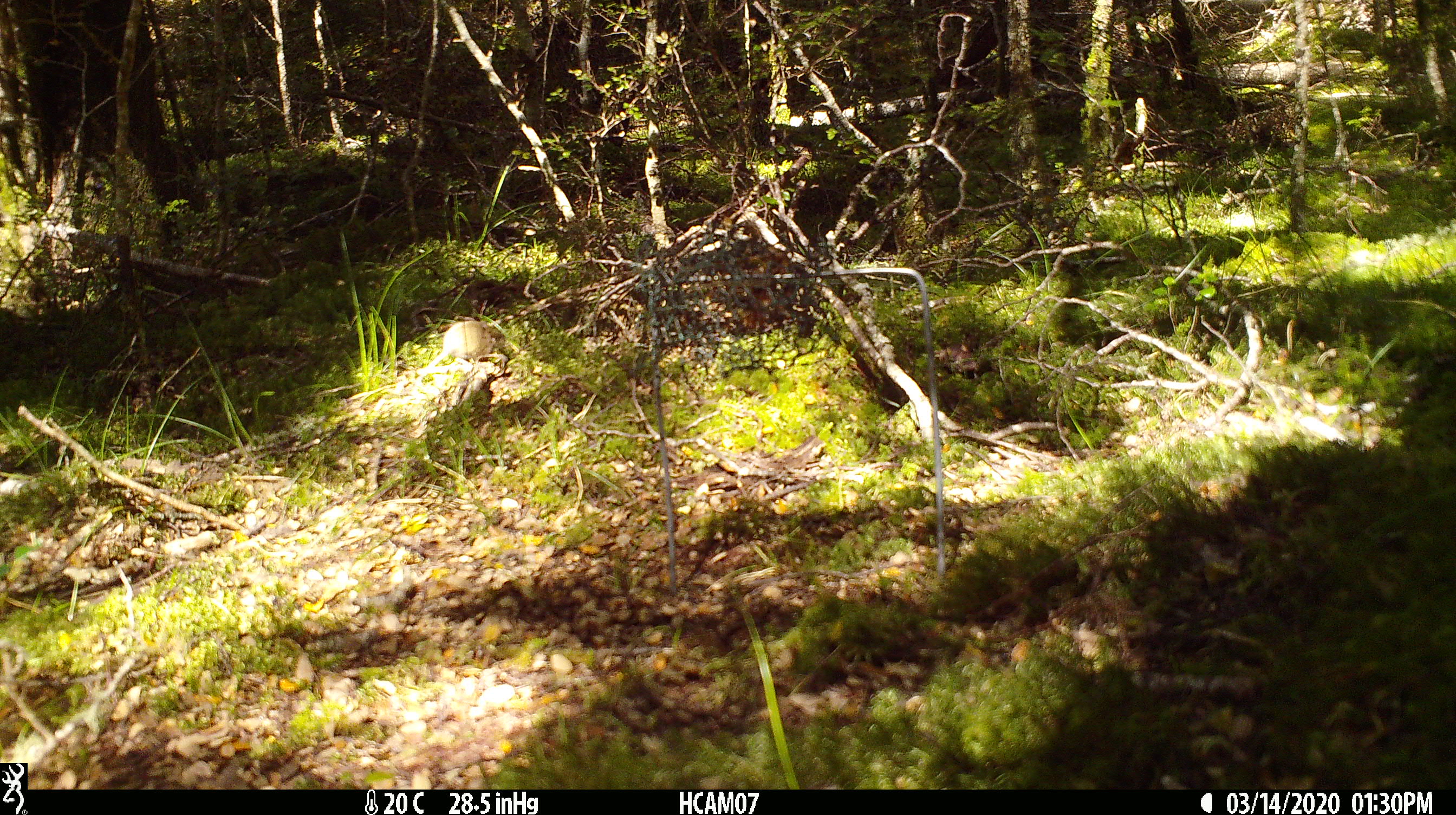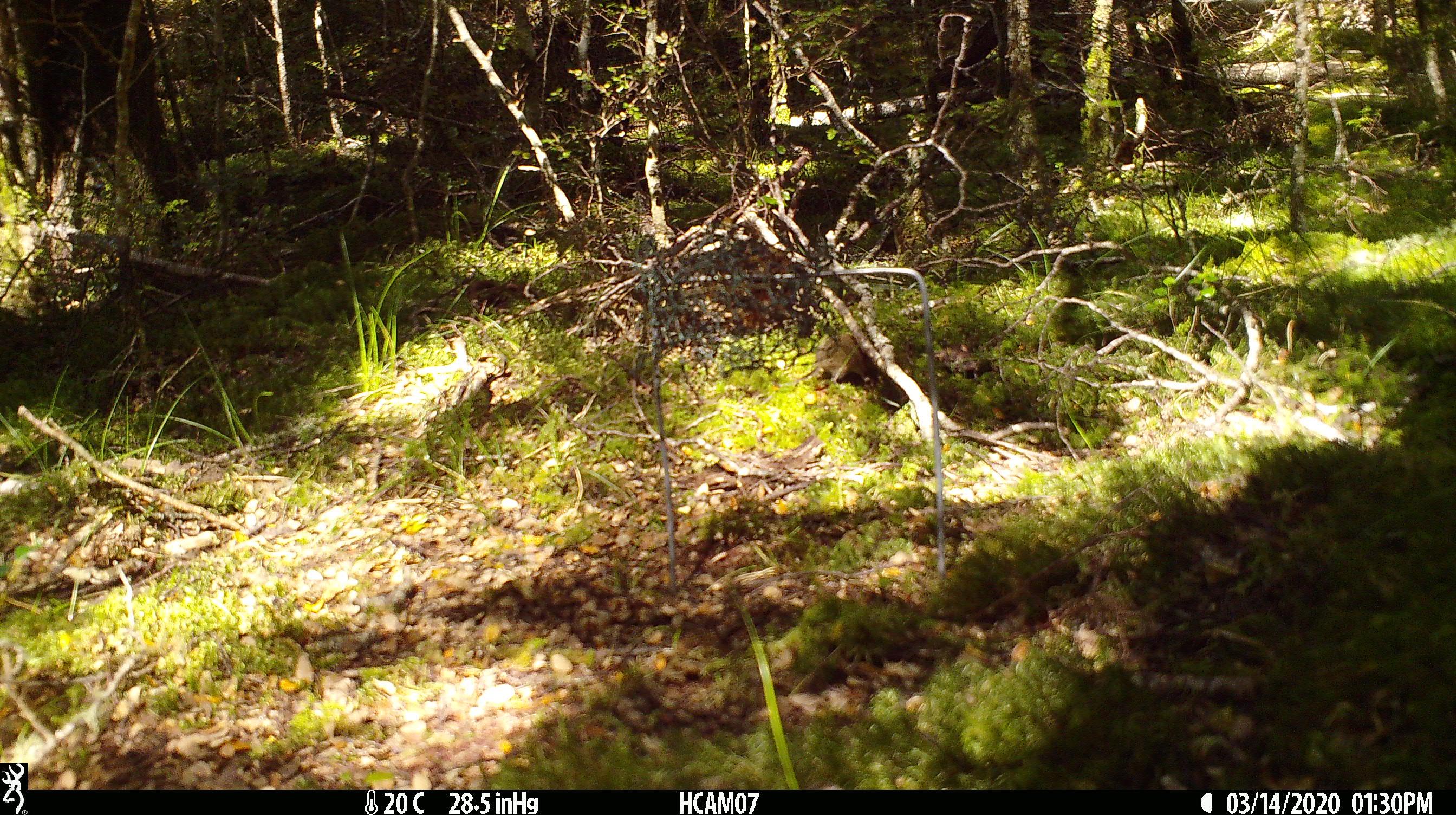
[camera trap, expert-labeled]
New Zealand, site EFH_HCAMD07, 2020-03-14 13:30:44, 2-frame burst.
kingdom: Animalia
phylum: Chordata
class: Mammalia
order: Rodentia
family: Muridae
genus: Mus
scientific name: Mus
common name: mouse